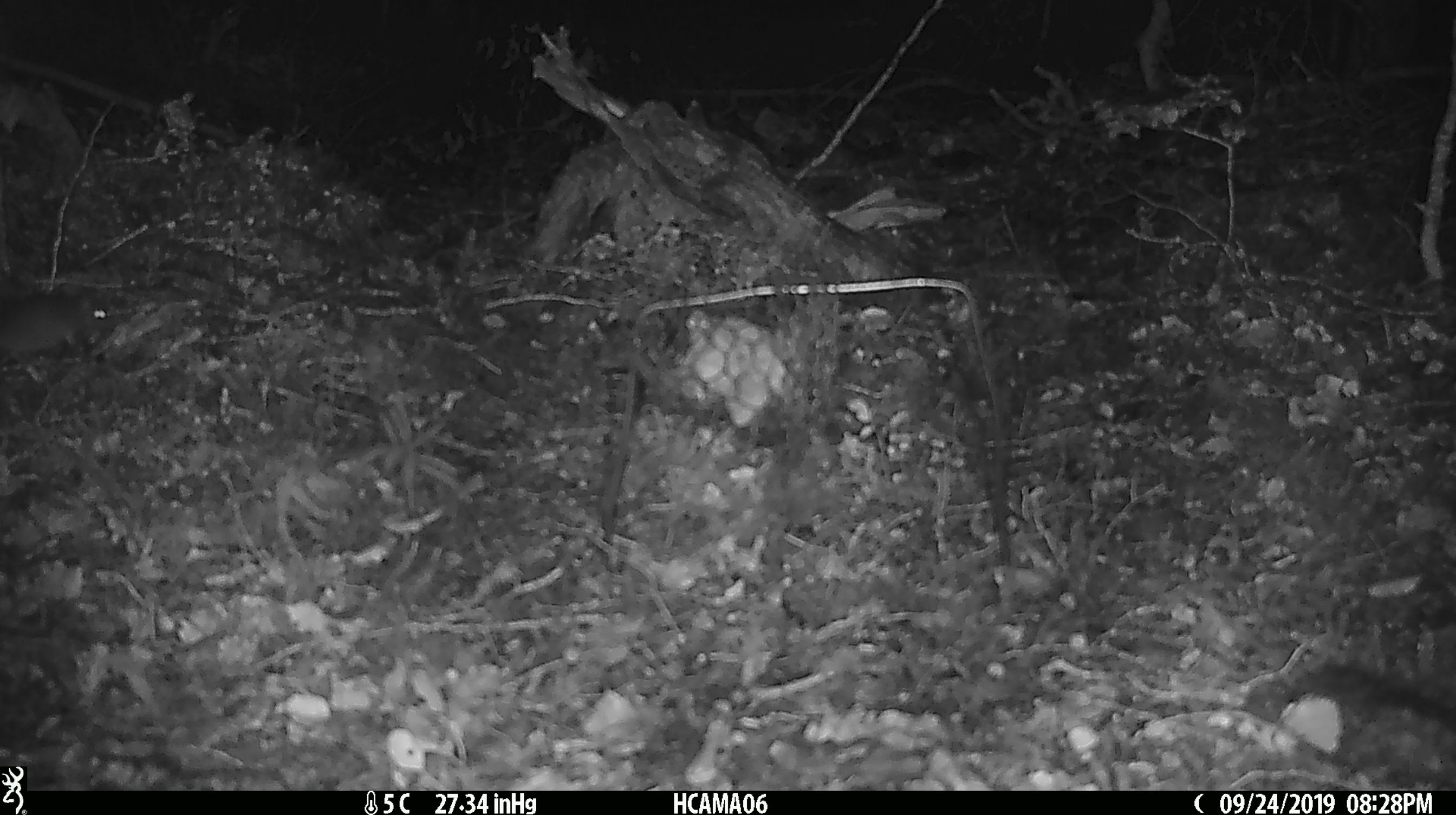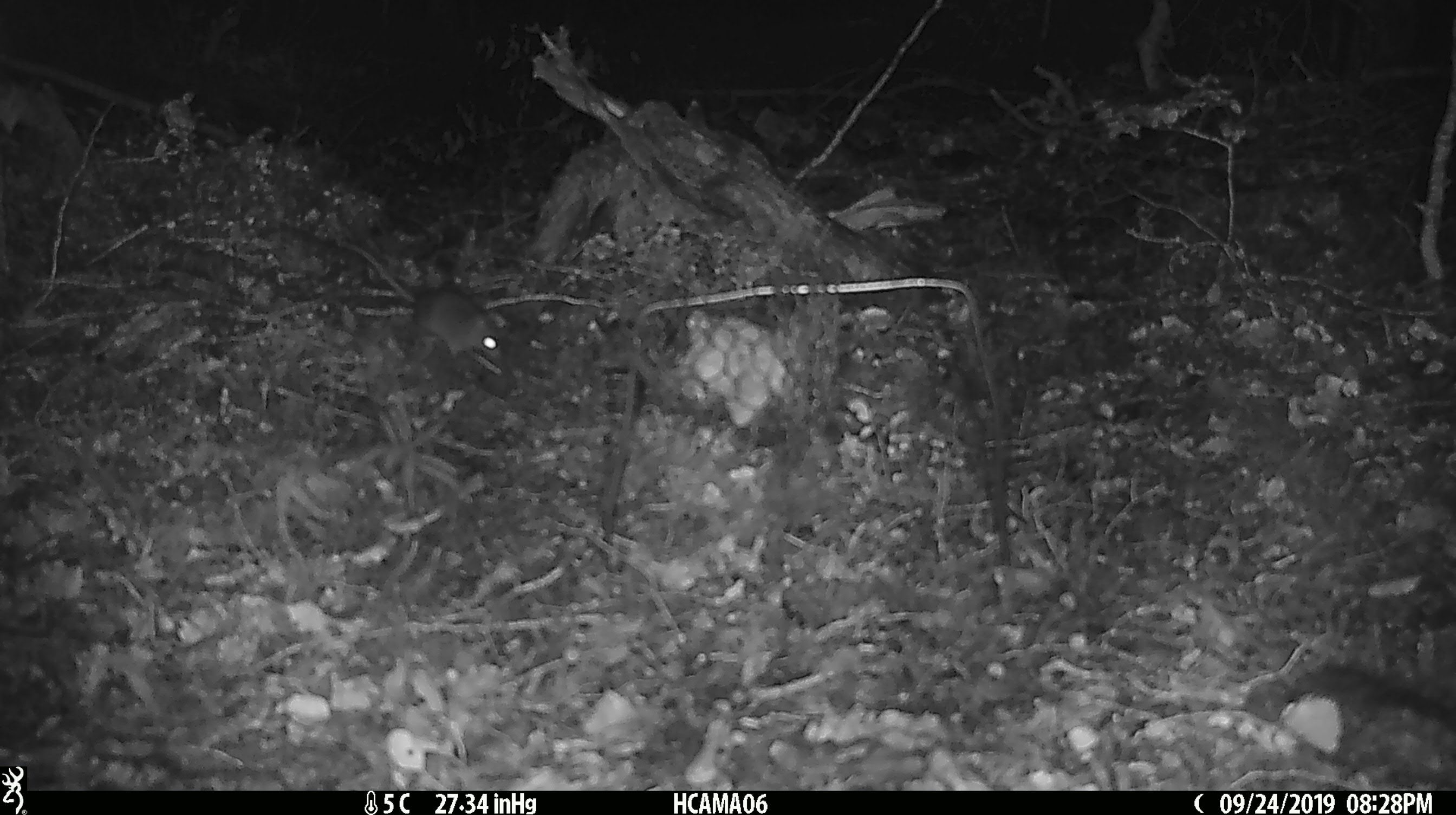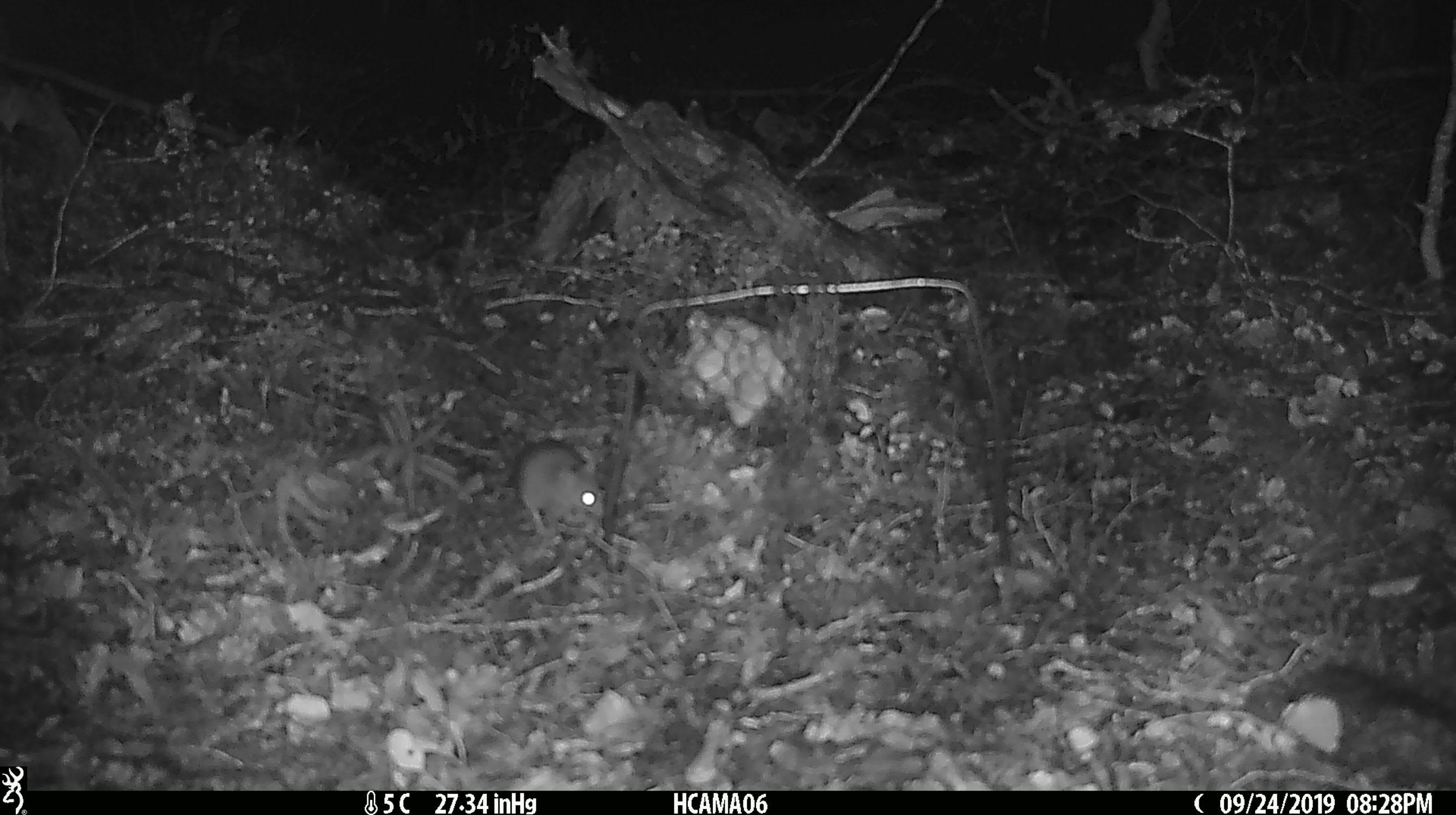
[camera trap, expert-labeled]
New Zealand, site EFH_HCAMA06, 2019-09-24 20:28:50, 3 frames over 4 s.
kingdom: Animalia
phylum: Chordata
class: Mammalia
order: Rodentia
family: Muridae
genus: Mus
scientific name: Mus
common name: mouse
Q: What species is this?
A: Mouse (Mus).